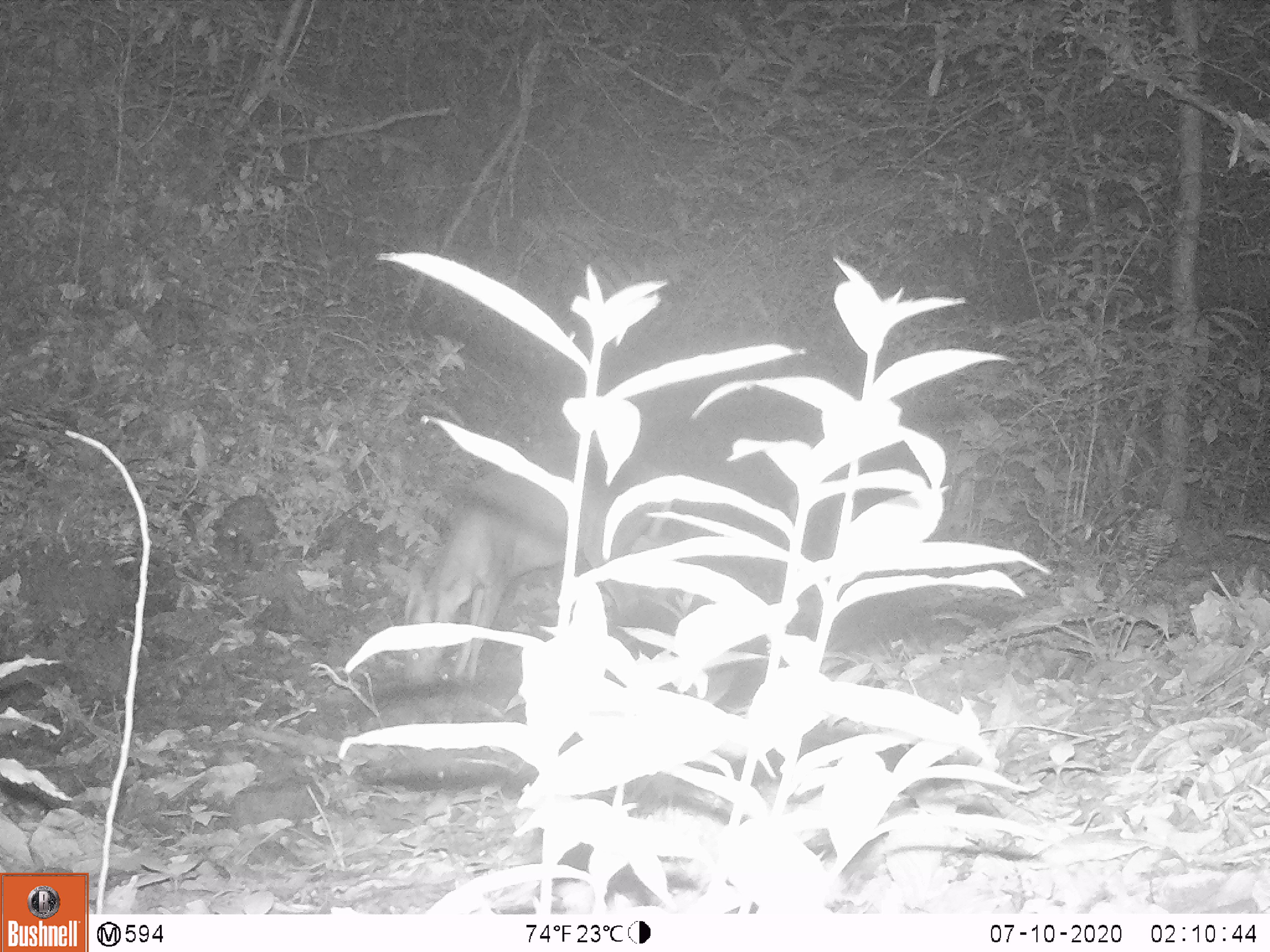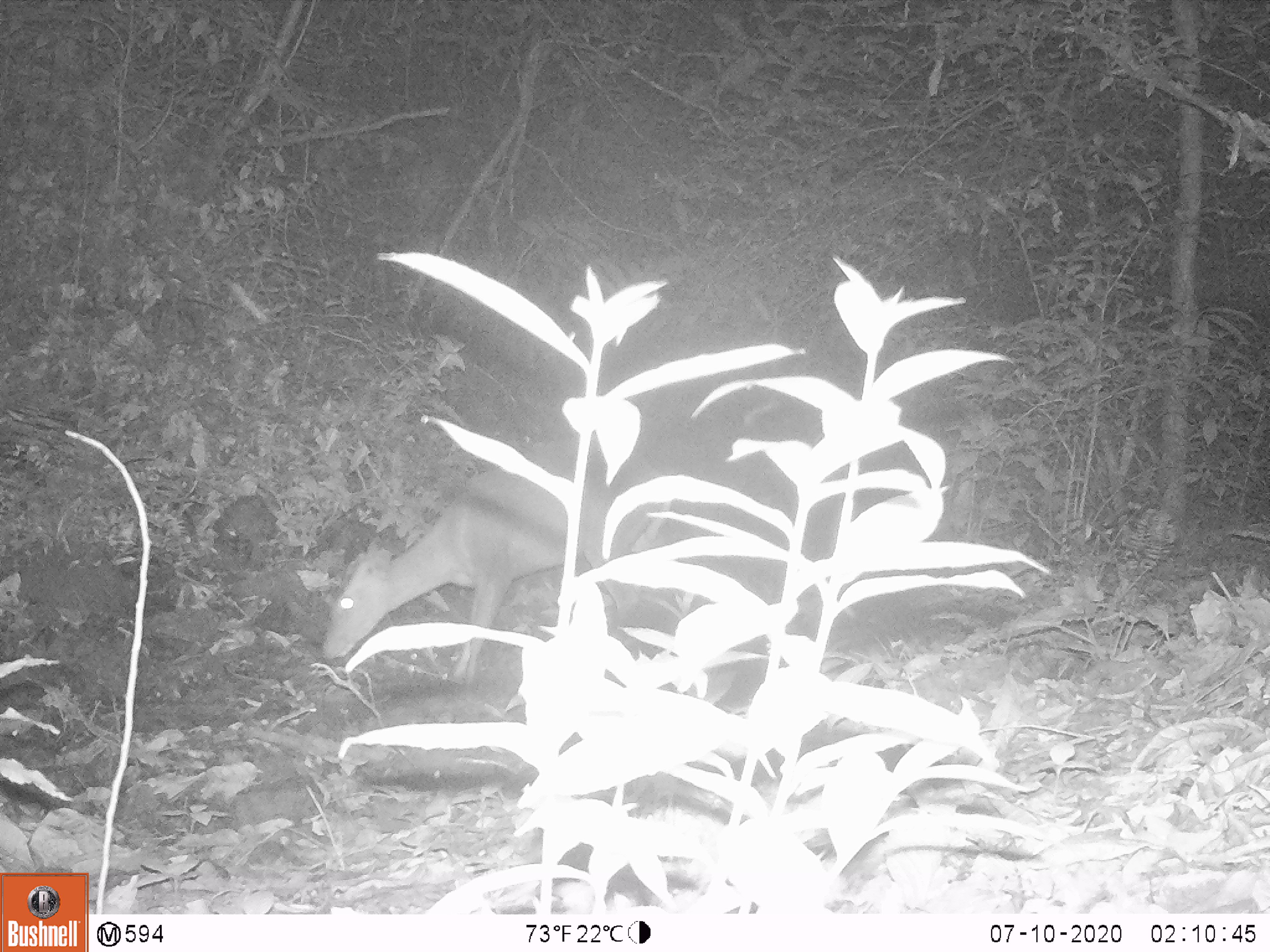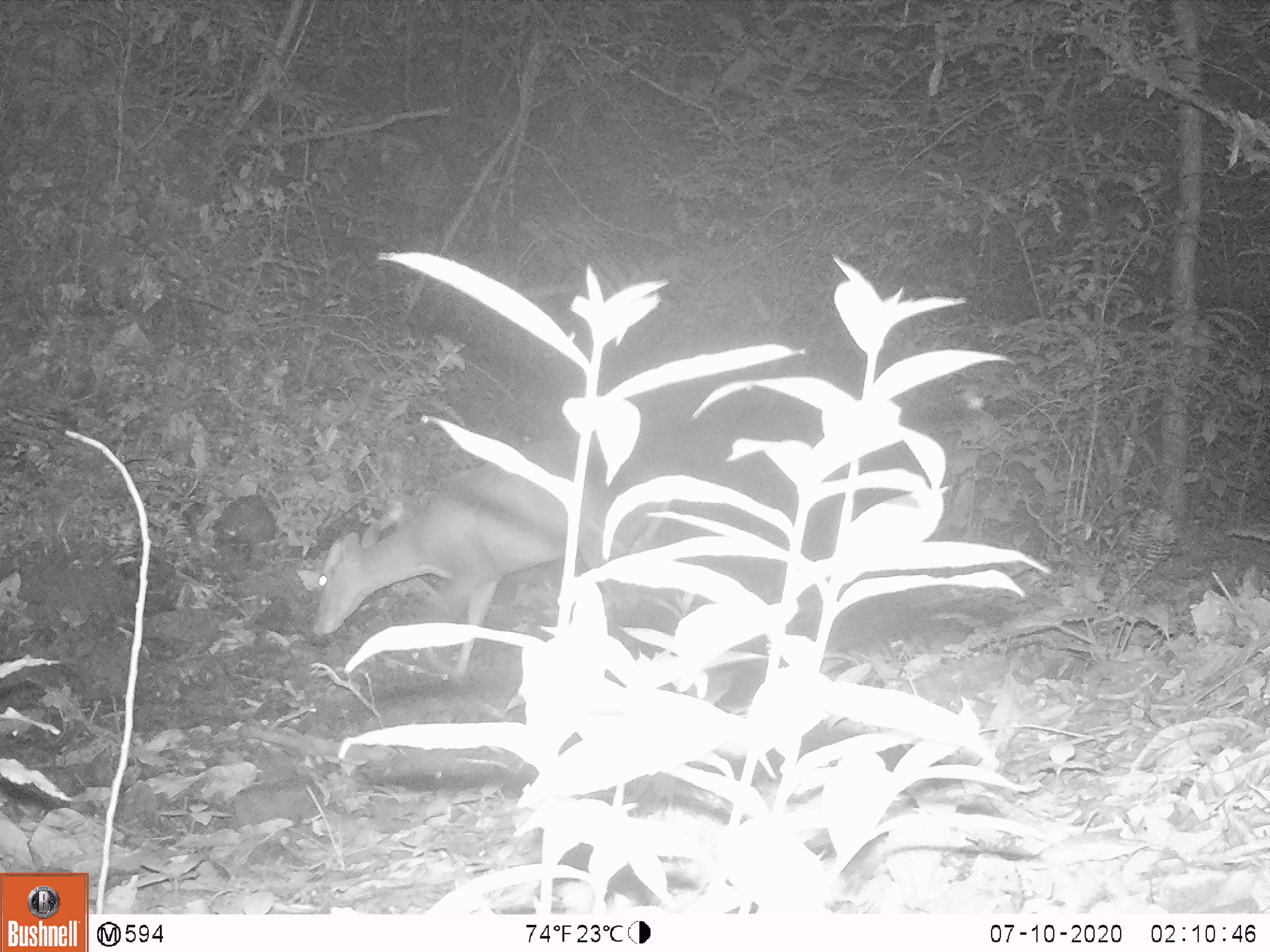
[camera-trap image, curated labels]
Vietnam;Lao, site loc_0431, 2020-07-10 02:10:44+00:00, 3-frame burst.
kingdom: Animalia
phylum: Chordata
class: Mammalia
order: Artiodactyla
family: Cervidae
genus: Muntiacus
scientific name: Muntiacus rooseveltorum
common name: roosevelt's muntjac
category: roosevelts muntjac group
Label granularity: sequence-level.